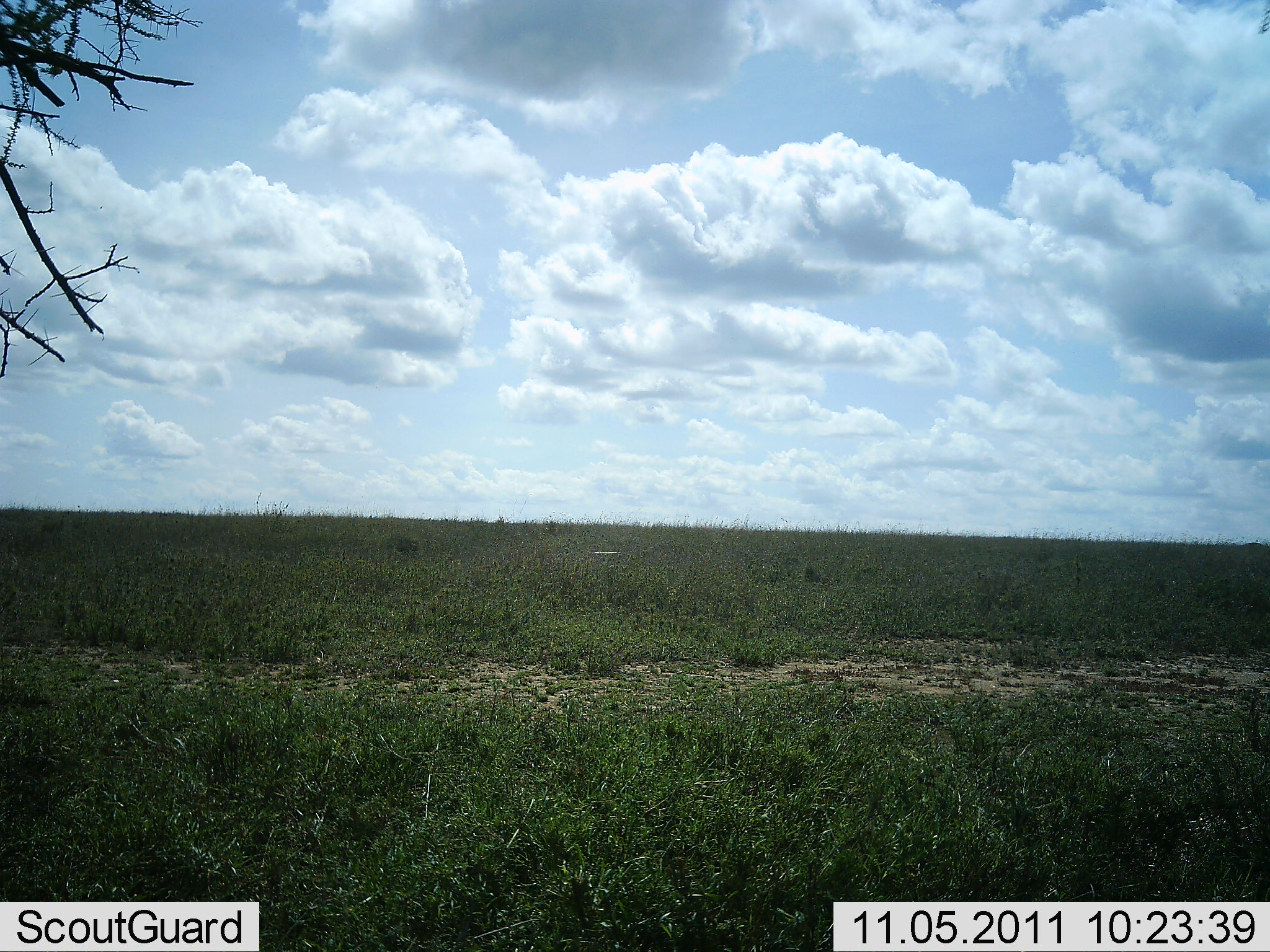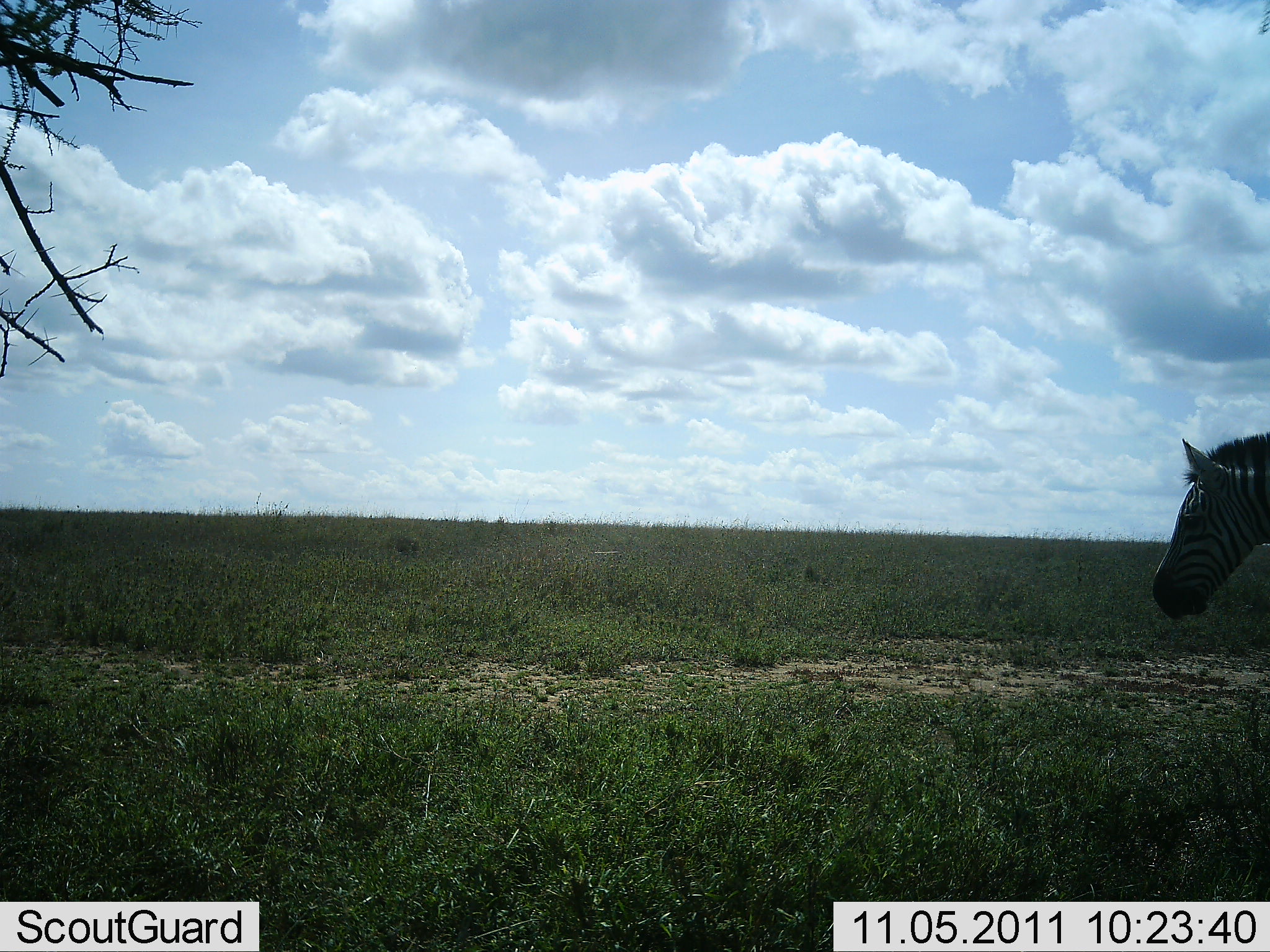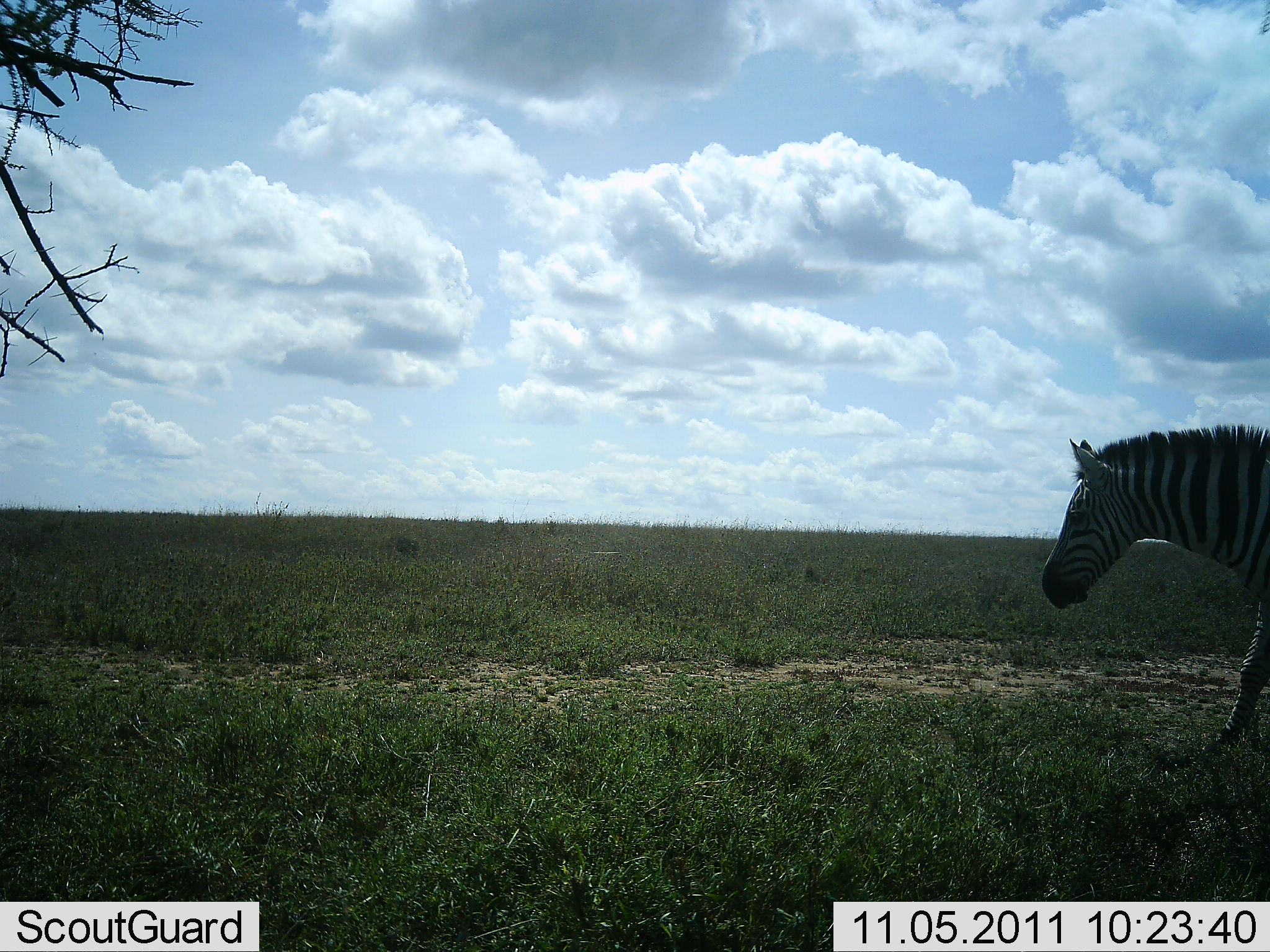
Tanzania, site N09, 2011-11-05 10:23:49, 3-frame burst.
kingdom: Animalia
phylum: Chordata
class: Mammalia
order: Perissodactyla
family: Equidae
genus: Equus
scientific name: Equus quagga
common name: plains zebra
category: zebra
Zebra (plains zebra) (Equus quagga), count 1. Behavior (volunteer vote fractions): standing 0%, resting 0%, moving 100%, interacting 0%. Young present (vote fraction): 0%. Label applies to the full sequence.